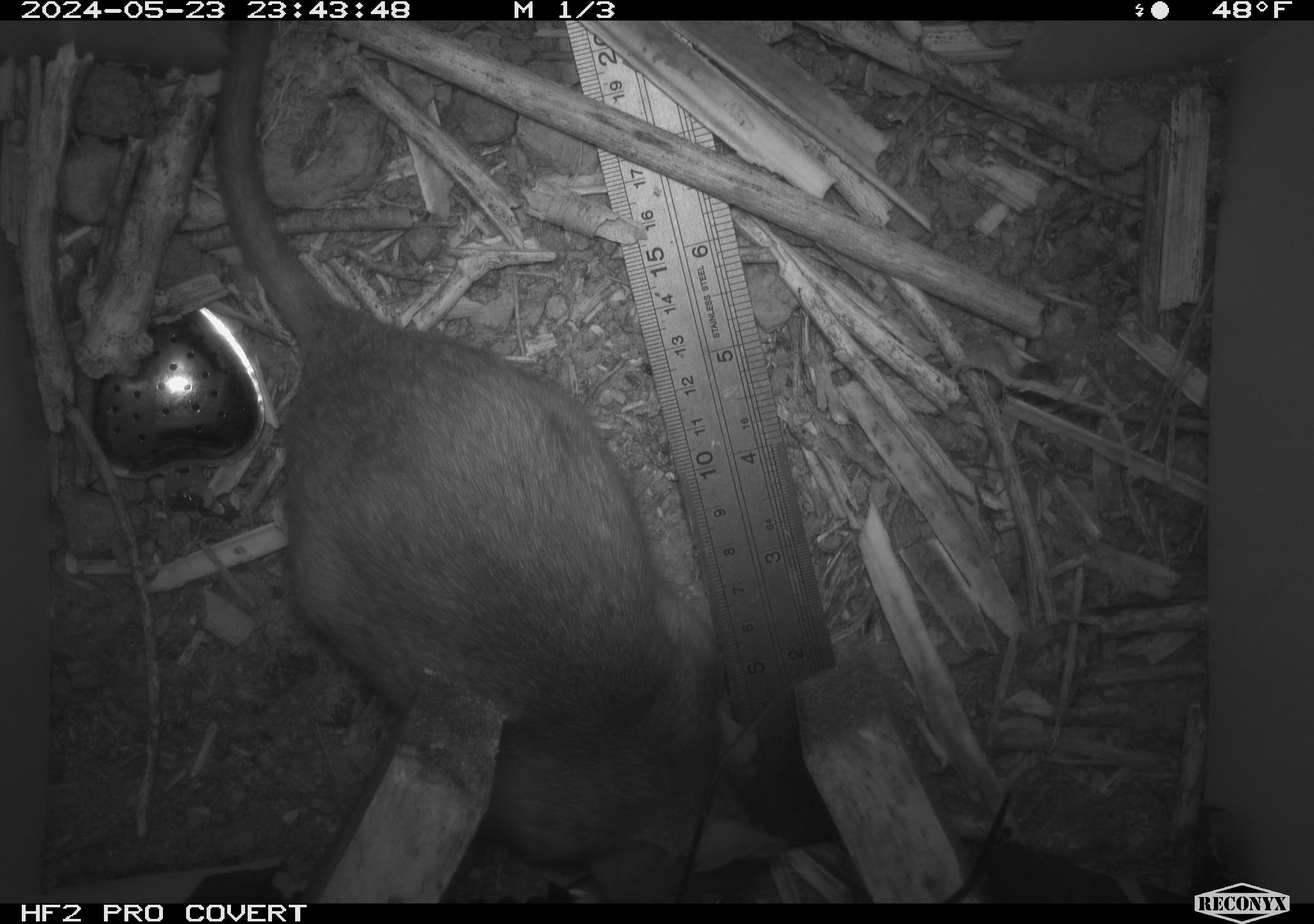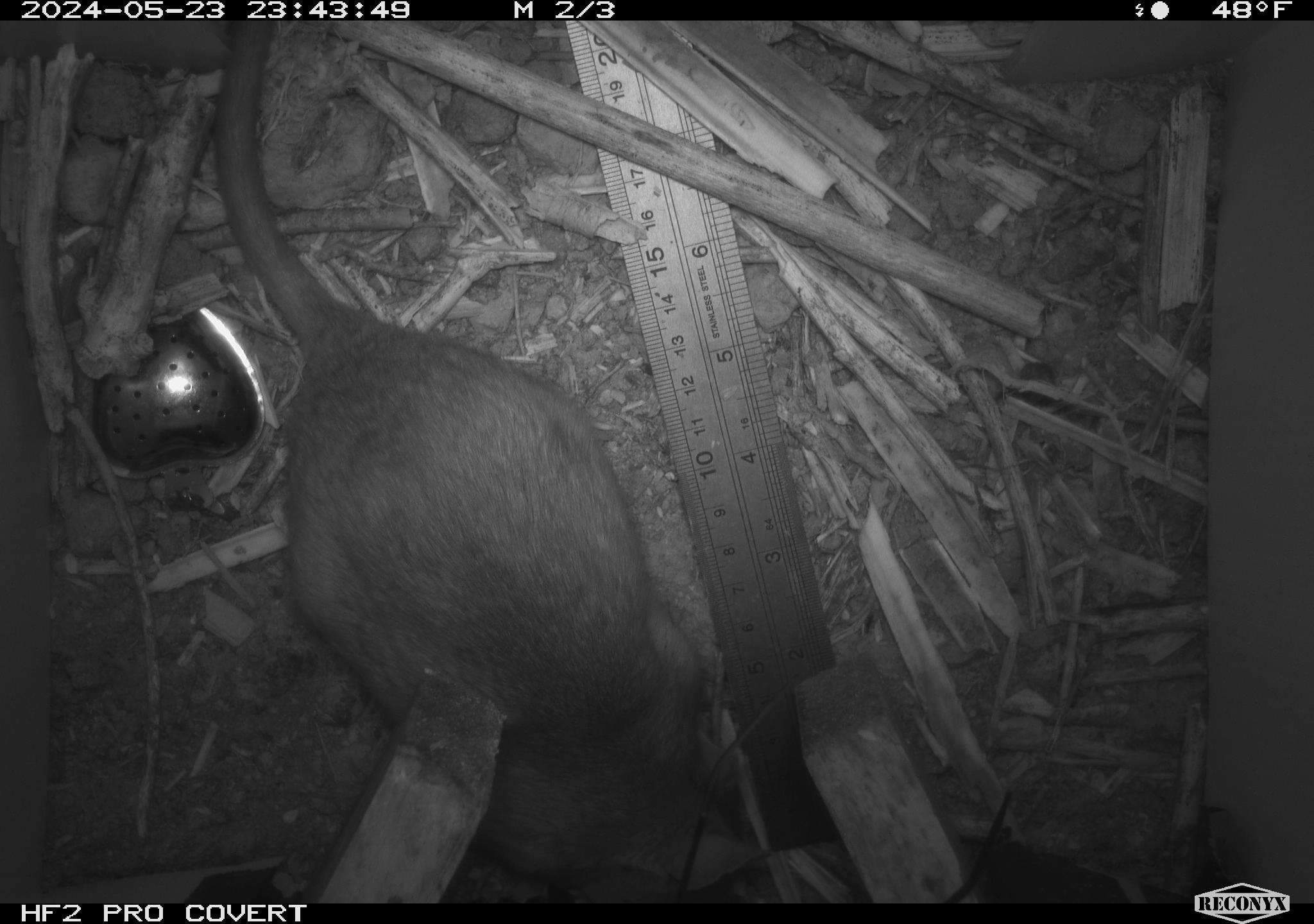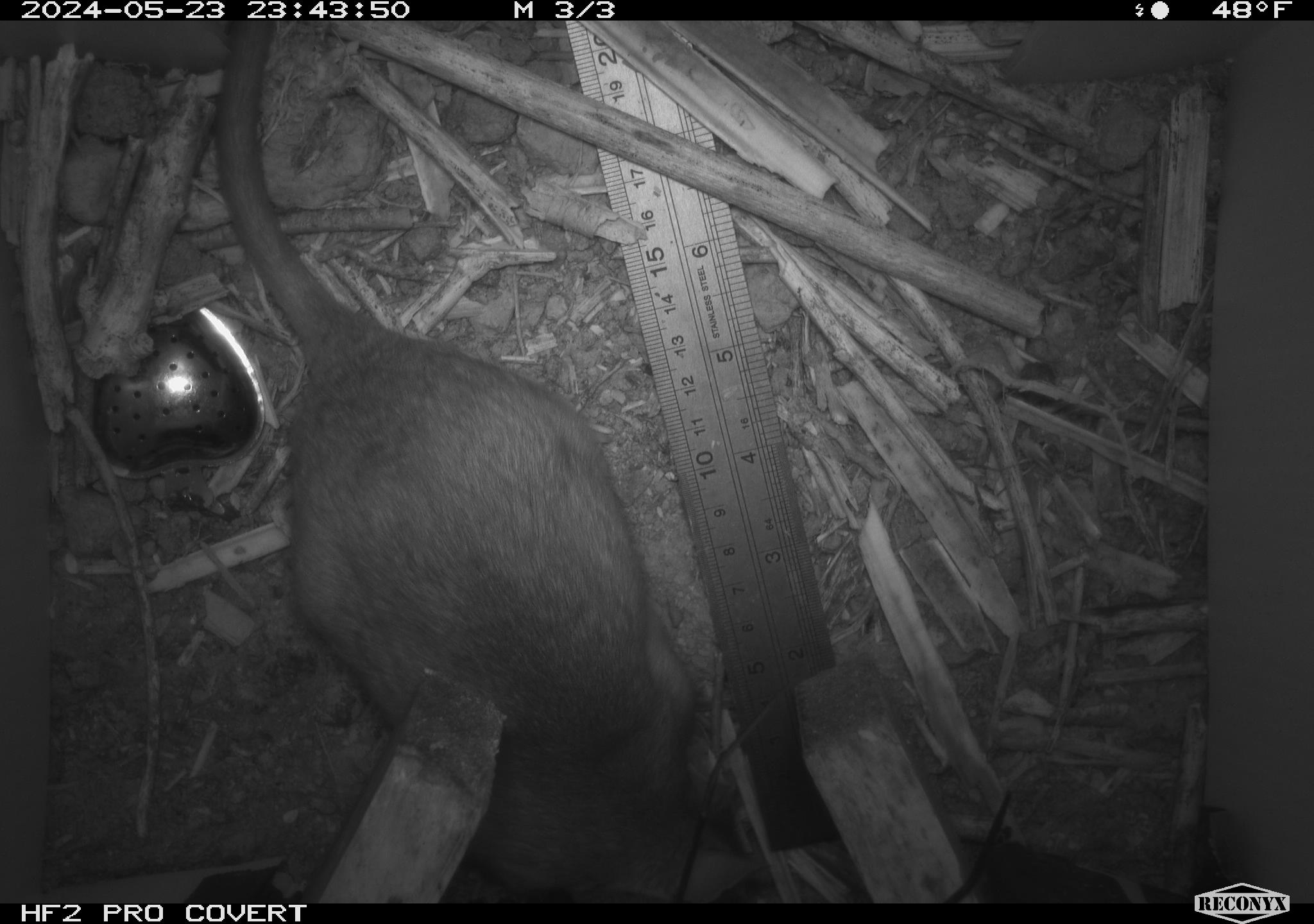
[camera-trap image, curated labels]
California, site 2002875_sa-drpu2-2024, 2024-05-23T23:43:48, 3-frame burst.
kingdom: Animalia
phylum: Chordata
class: Mammalia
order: Rodentia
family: Cricetidae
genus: Neotoma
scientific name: Neotoma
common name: pack rat or woodrat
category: neotoma species